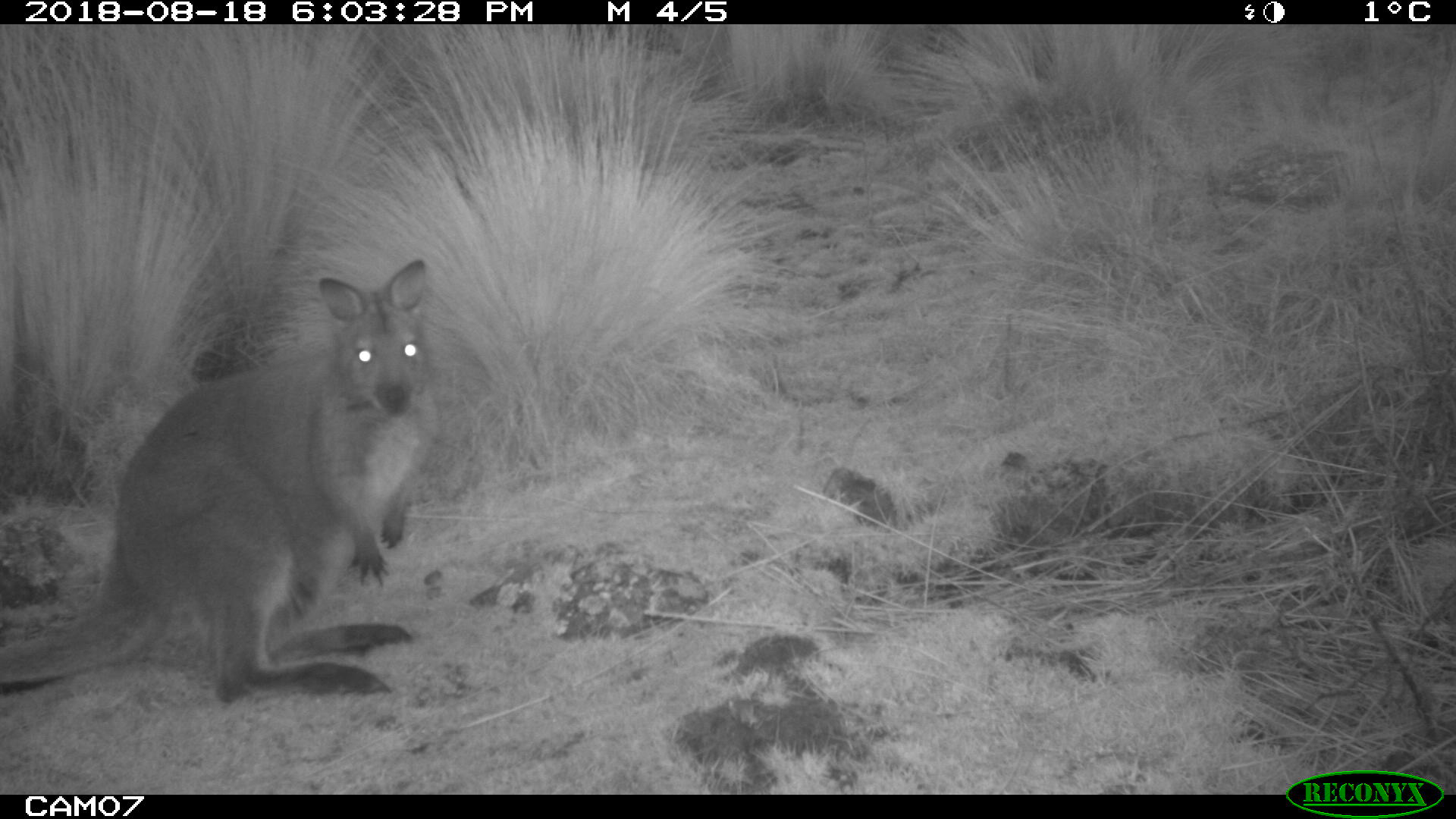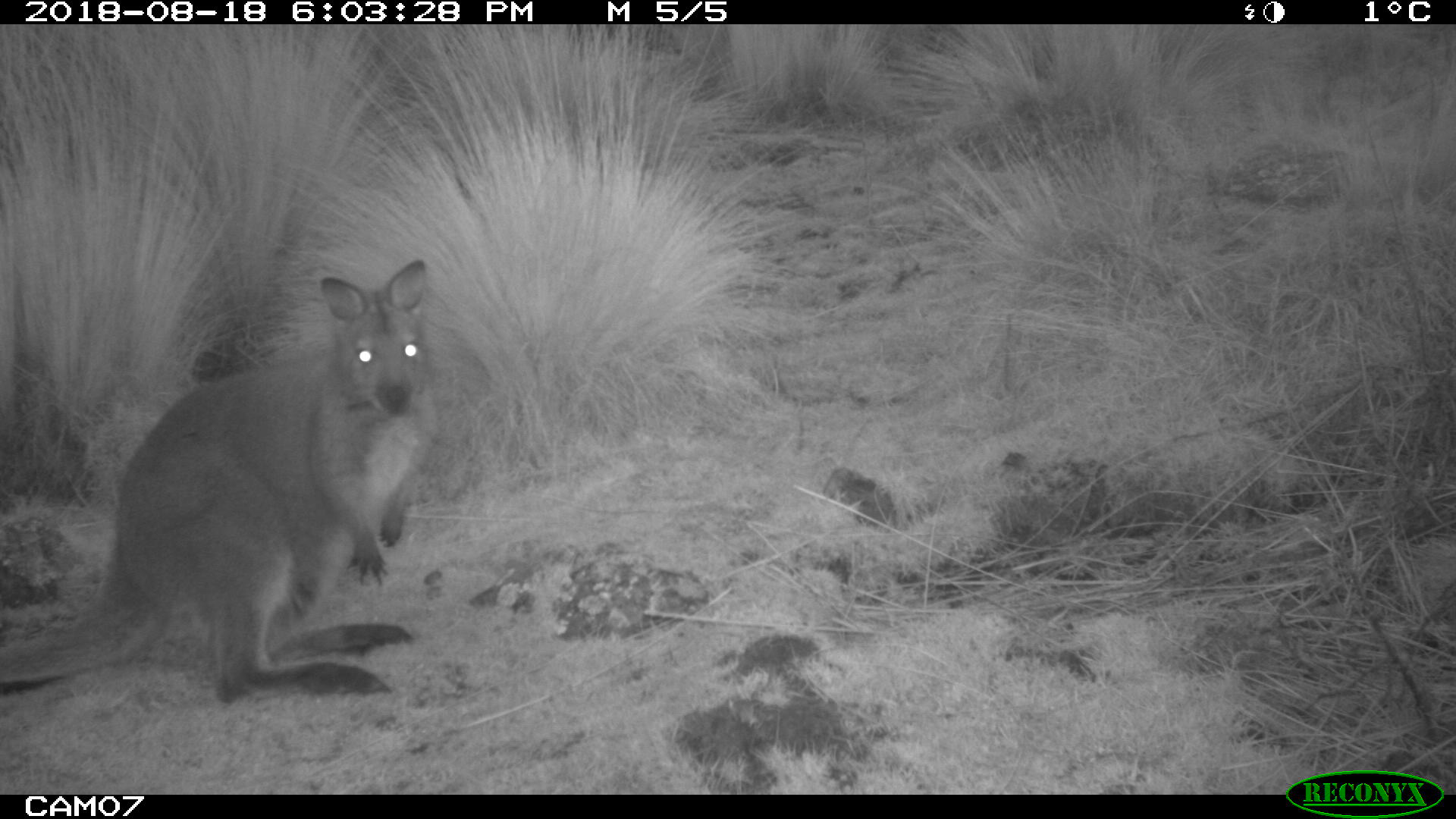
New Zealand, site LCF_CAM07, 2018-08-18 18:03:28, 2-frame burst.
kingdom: Animalia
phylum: Chordata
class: Mammalia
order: Diprotodontia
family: Macropodidae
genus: Notamacropus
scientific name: Notamacropus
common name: wallaby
Wallaby (Notamacropus).